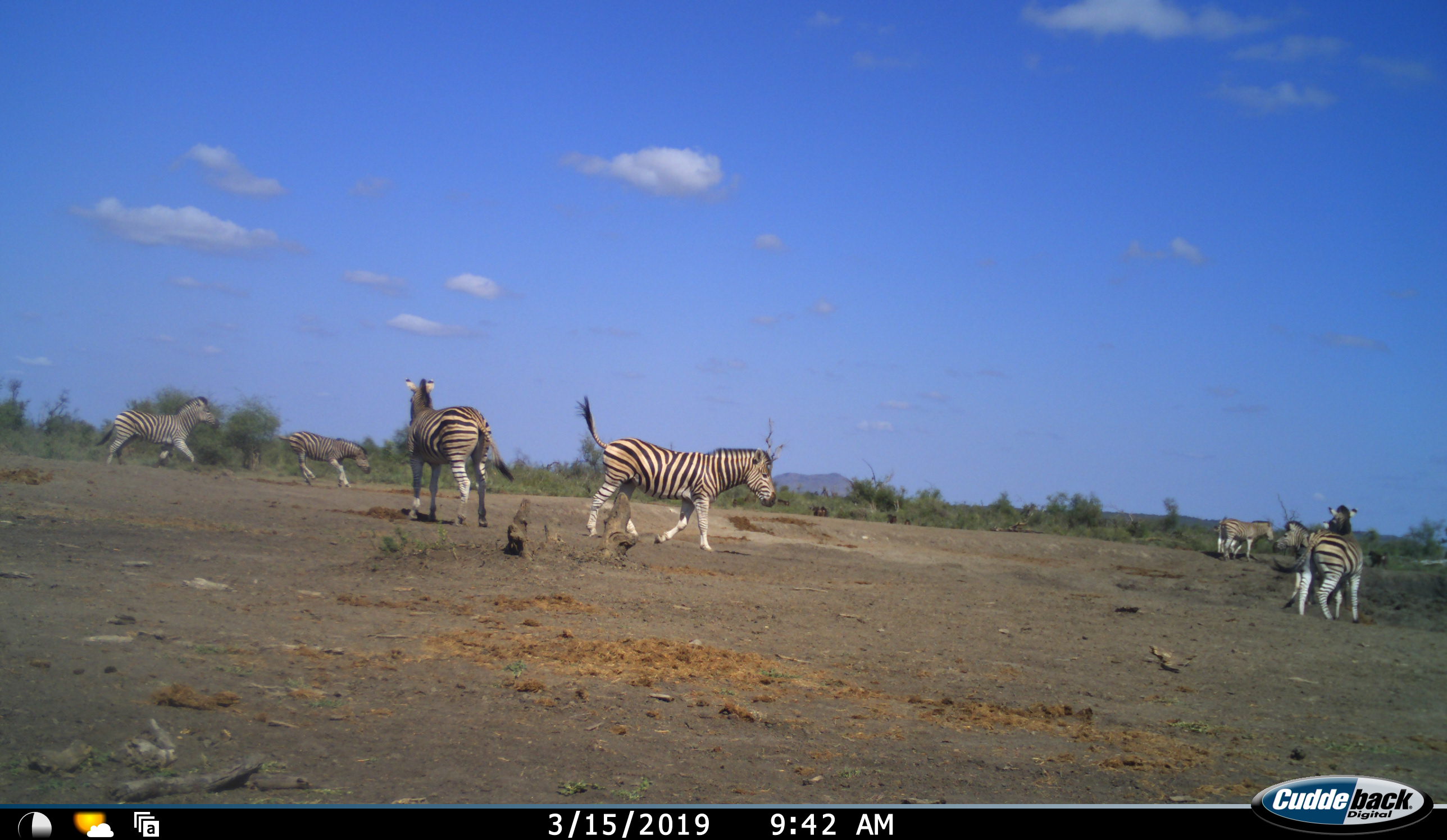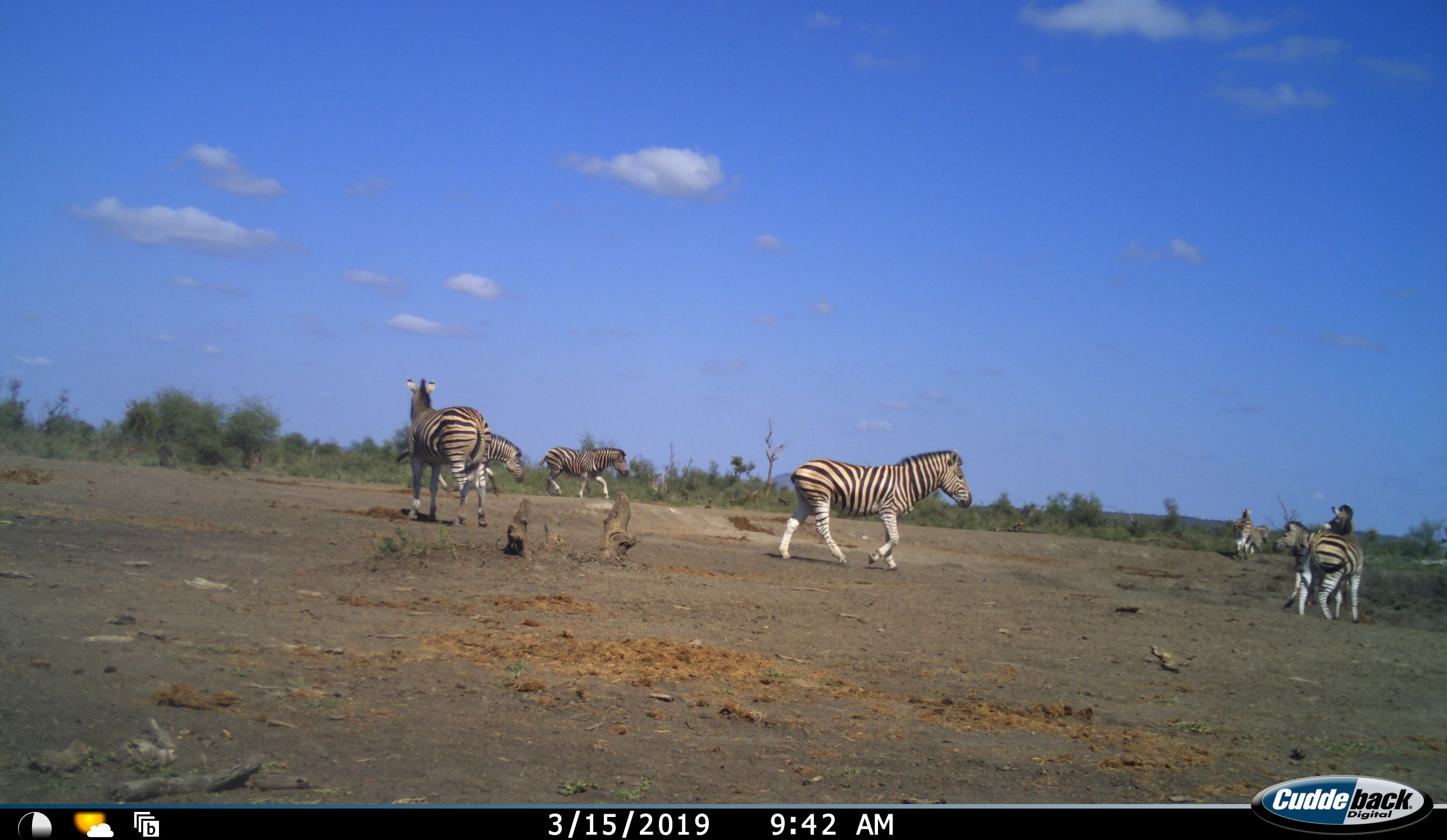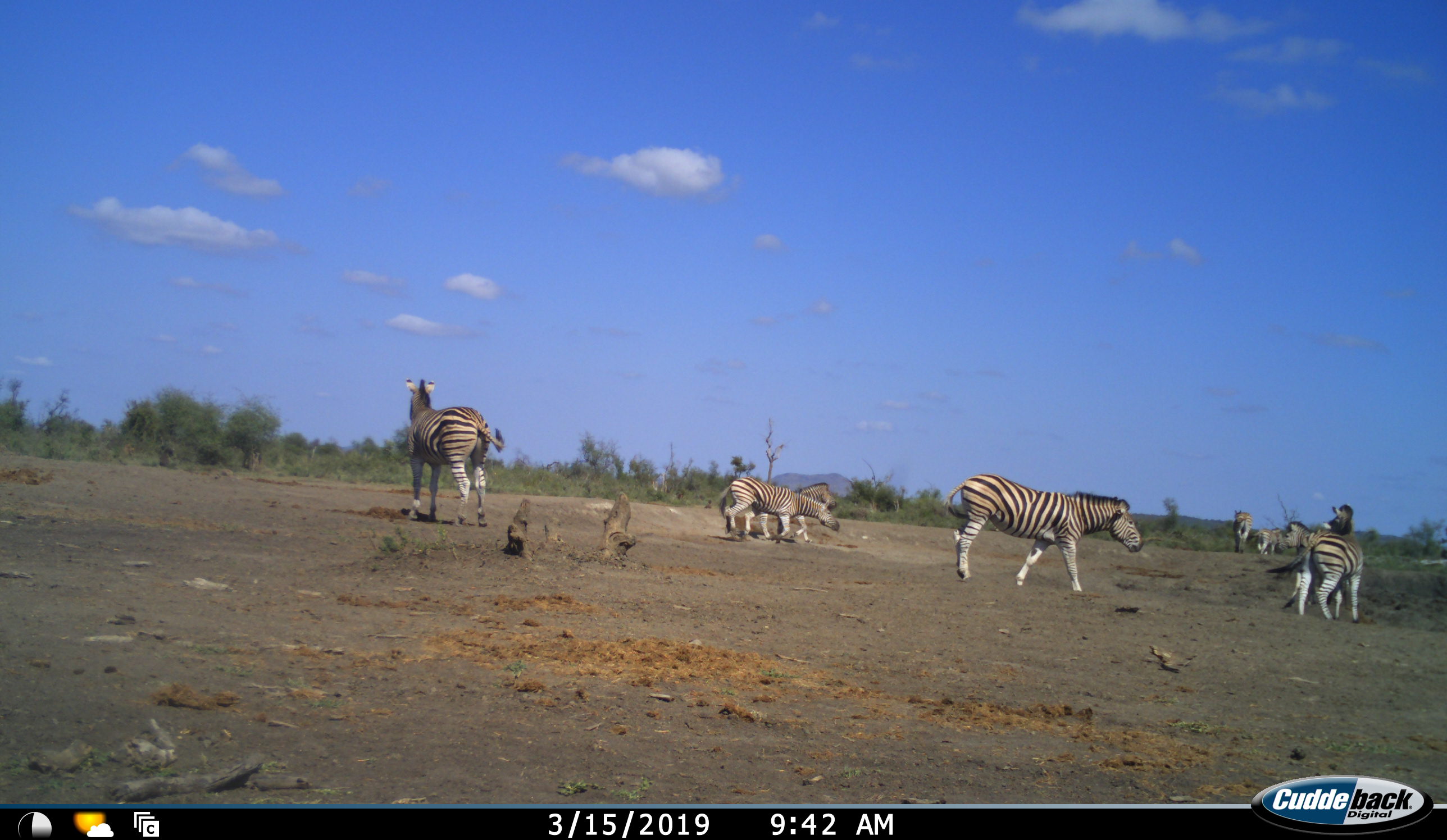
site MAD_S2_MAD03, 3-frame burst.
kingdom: Animalia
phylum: Chordata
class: Mammalia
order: Perissodactyla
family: Equidae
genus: Equus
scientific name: Equus quagga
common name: plains zebra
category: zebraplains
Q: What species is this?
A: Zebraplains (plains zebra) (Equus quagga).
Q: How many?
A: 8.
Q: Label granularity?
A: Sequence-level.